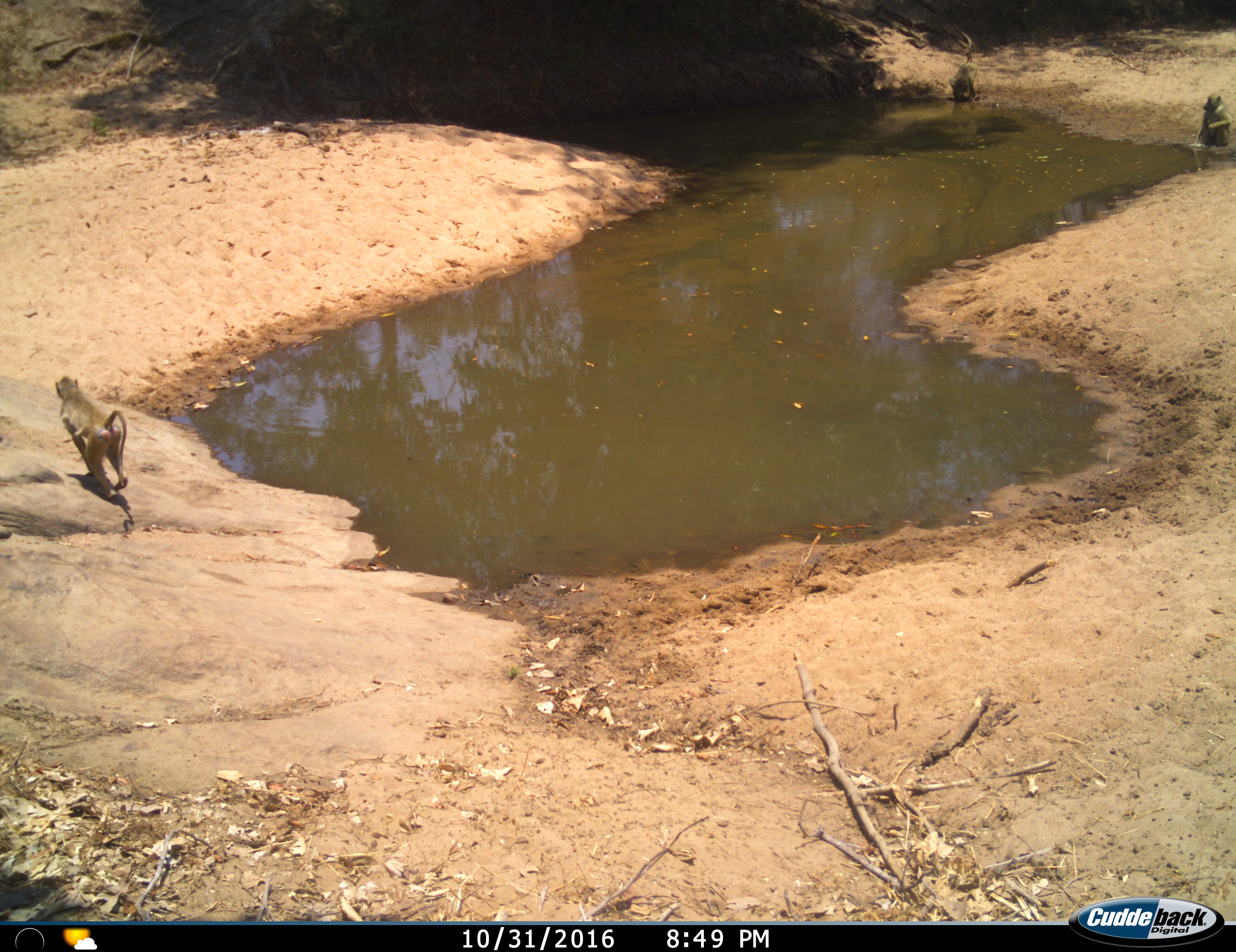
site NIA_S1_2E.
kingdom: Animalia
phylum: Chordata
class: Mammalia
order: Primates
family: Cercopithecidae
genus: Papio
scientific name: Papio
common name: baboon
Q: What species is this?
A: Baboon (Papio).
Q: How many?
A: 3.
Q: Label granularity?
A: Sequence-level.